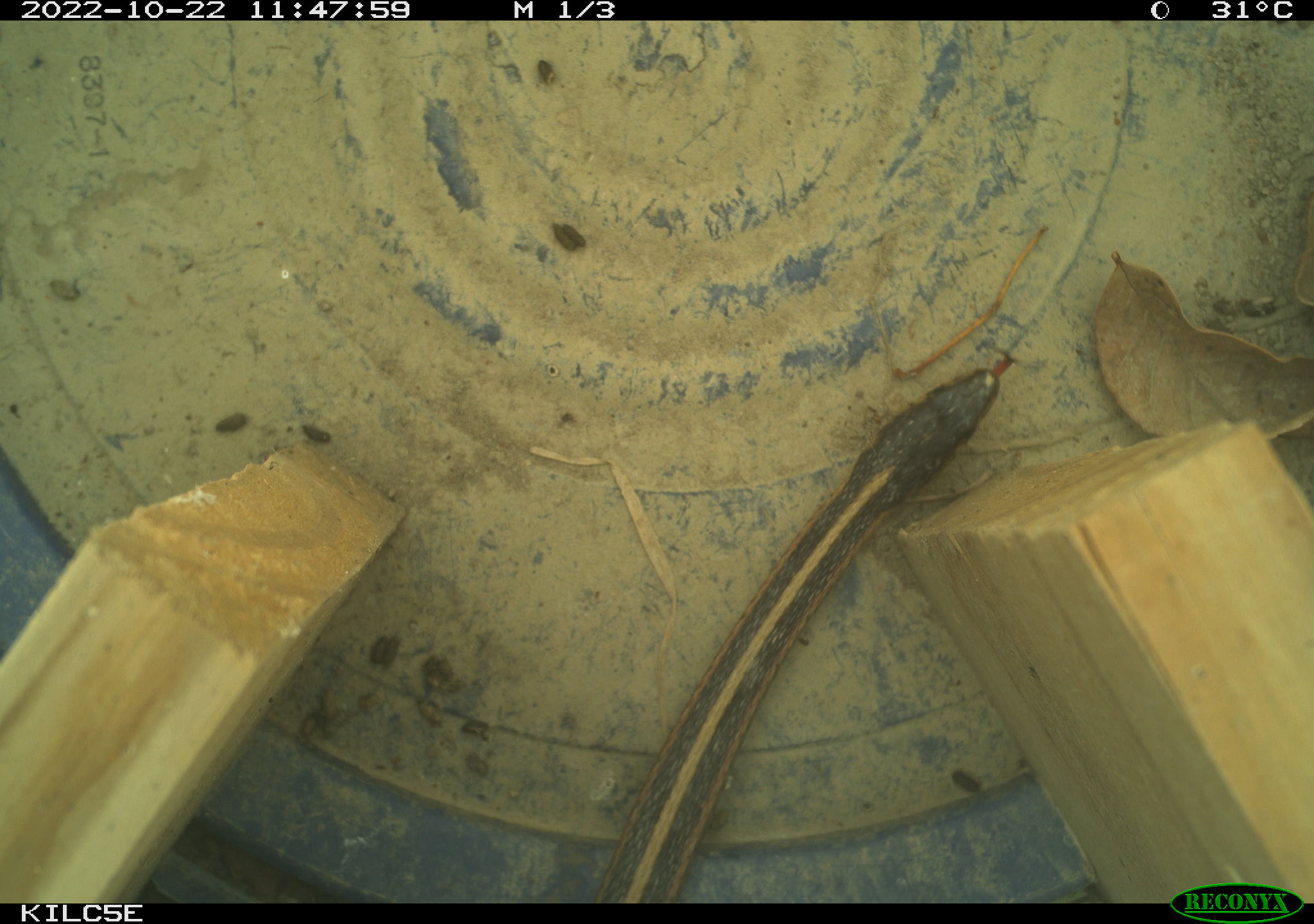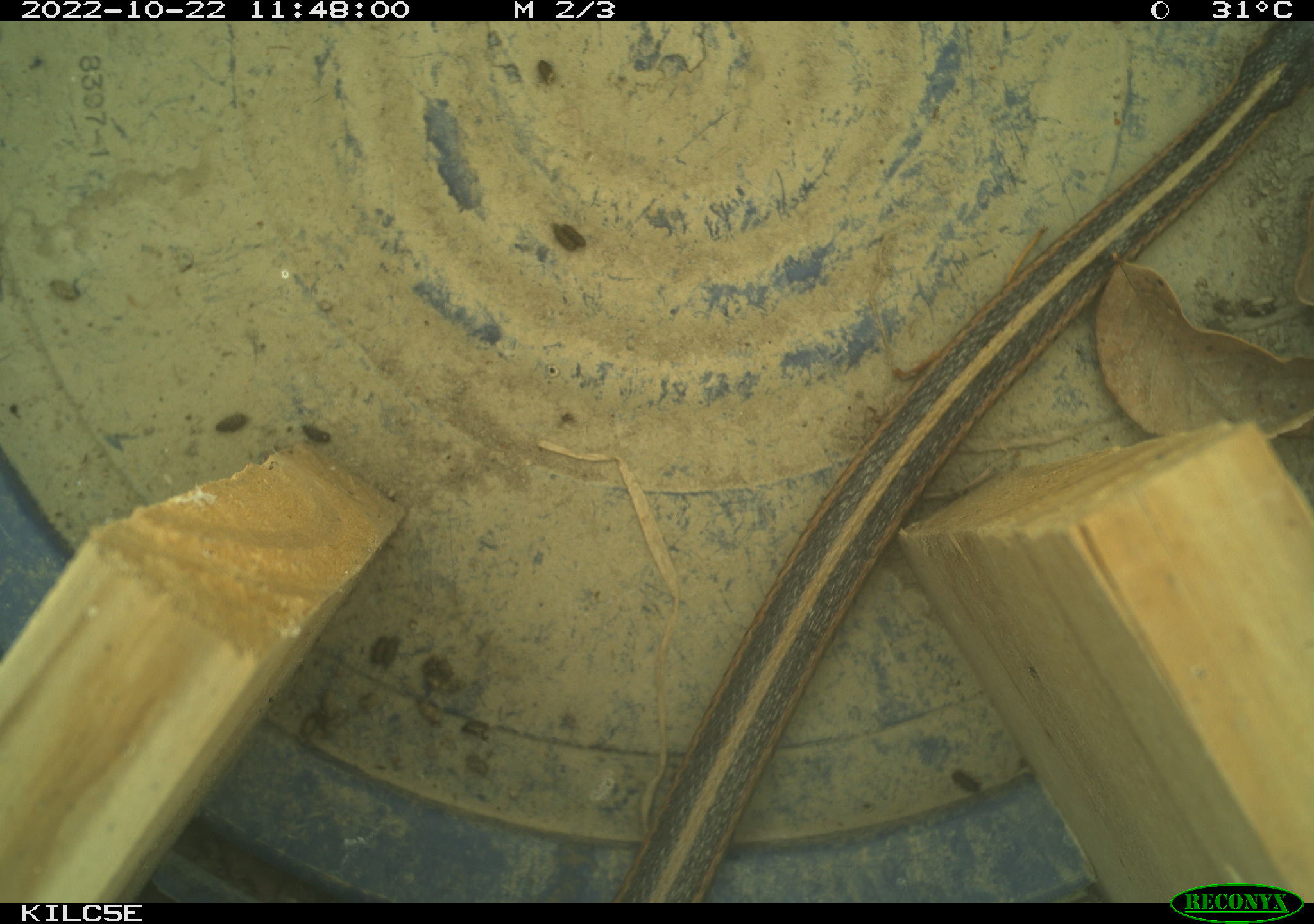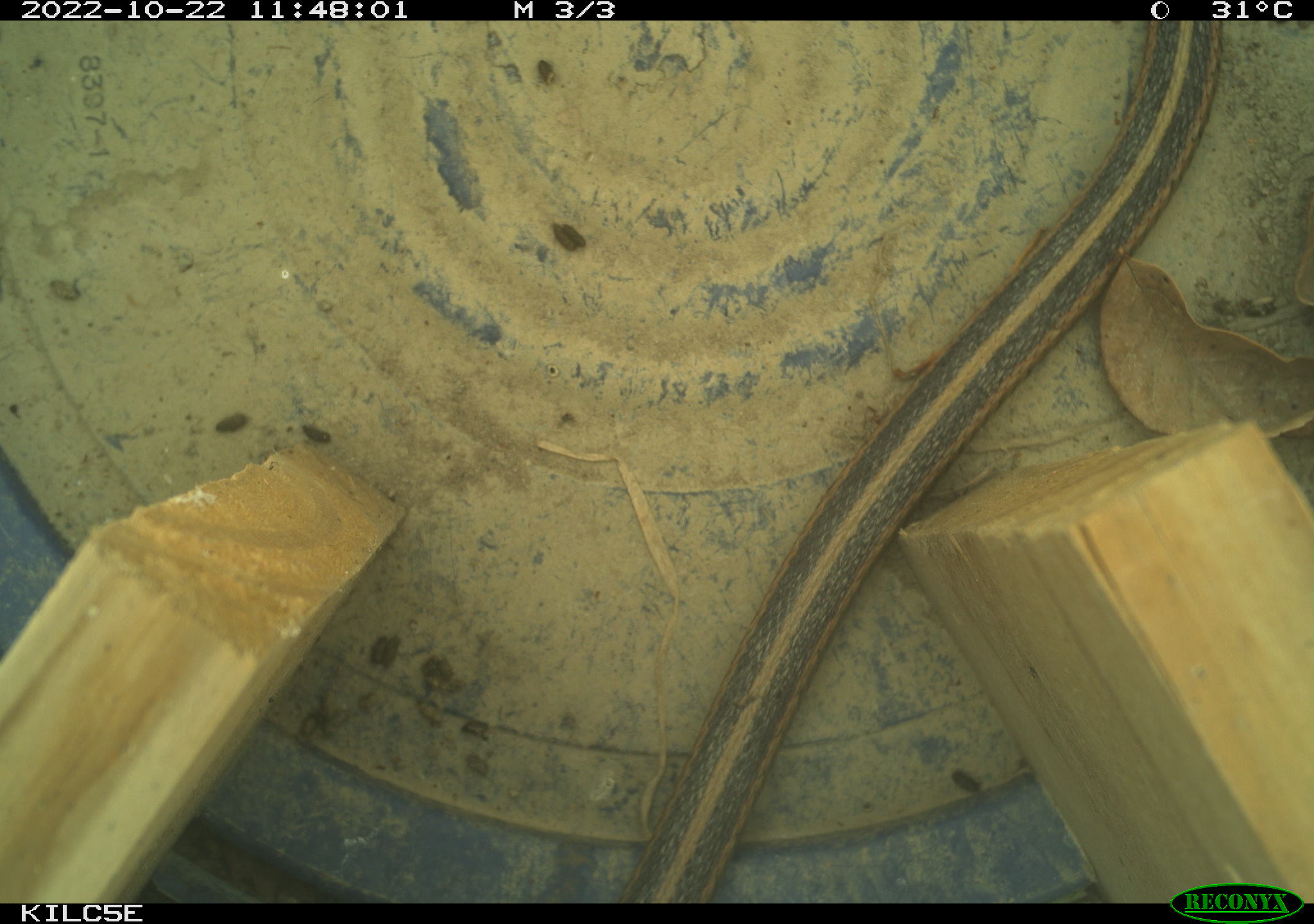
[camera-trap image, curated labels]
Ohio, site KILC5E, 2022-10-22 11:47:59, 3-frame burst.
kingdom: Animalia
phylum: Chordata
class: Reptilia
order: Squamata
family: Colubridae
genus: Thamnophis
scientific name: Thamnophis sirtalis sirtalis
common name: eastern gartersnake